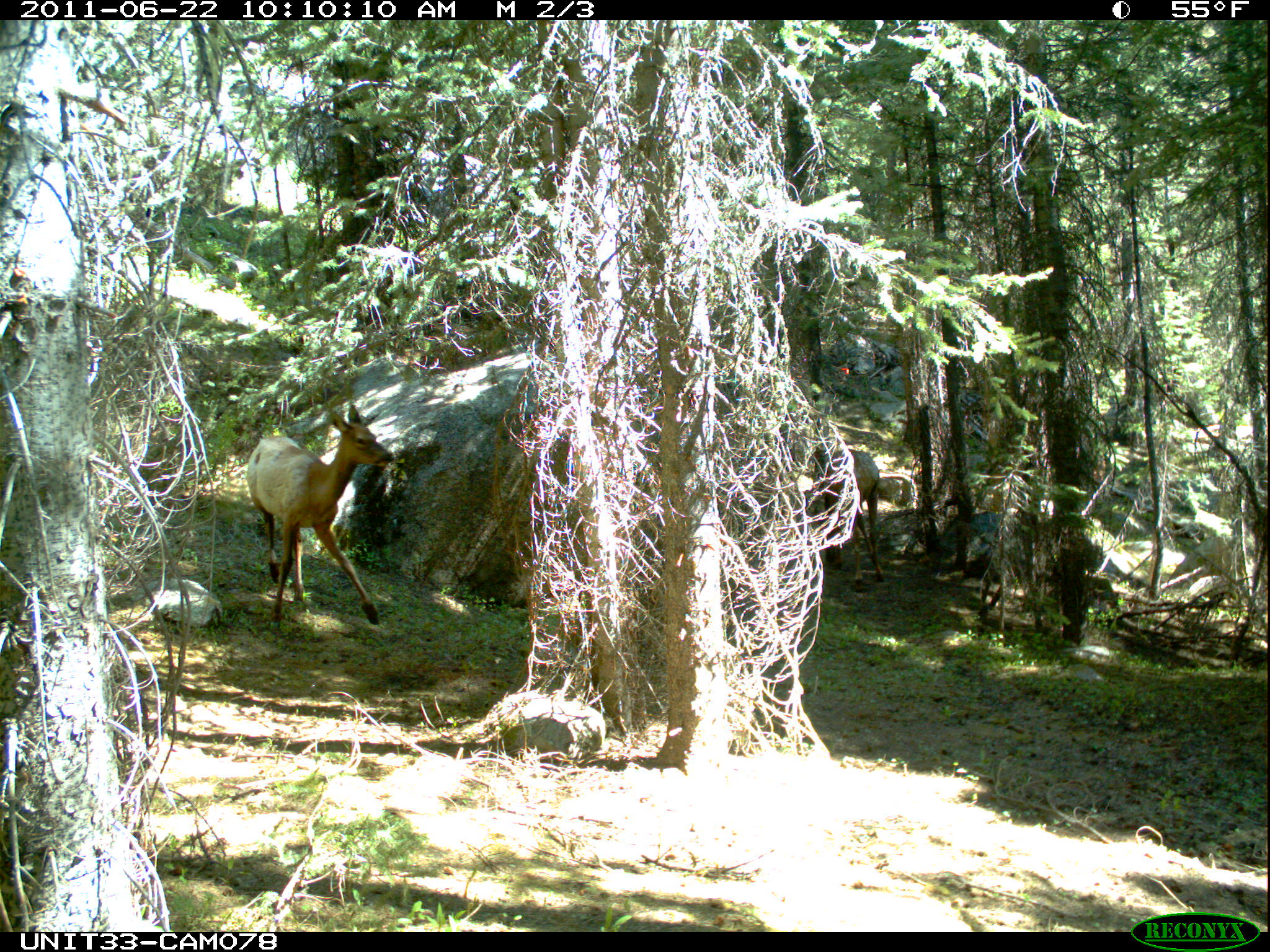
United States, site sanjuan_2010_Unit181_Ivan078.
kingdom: Animalia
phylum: Chordata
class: Mammalia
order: Artiodactyla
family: Cervidae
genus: Cervus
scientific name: Cervus elaphus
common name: red deer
Cervus elaphus (red deer).